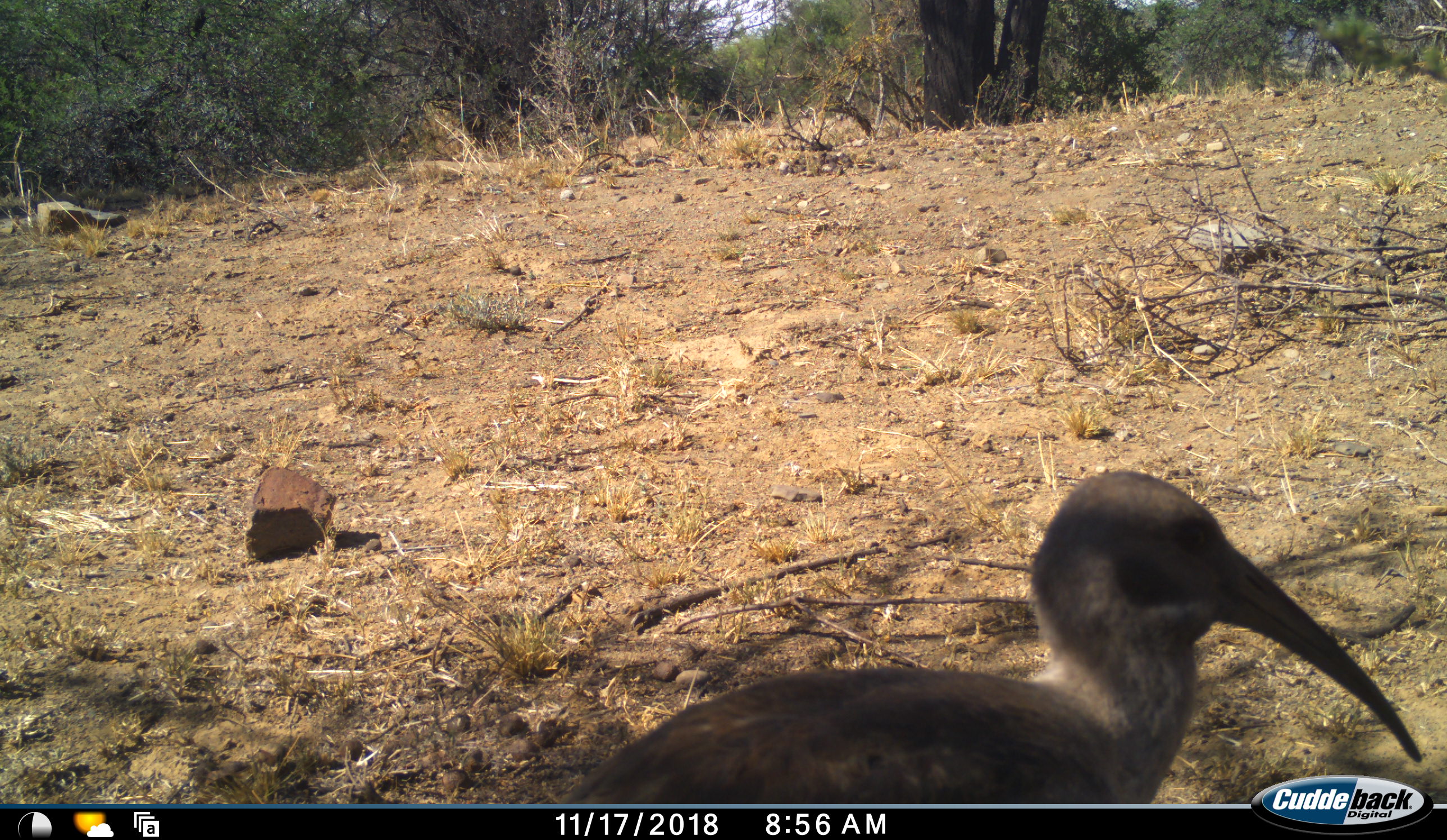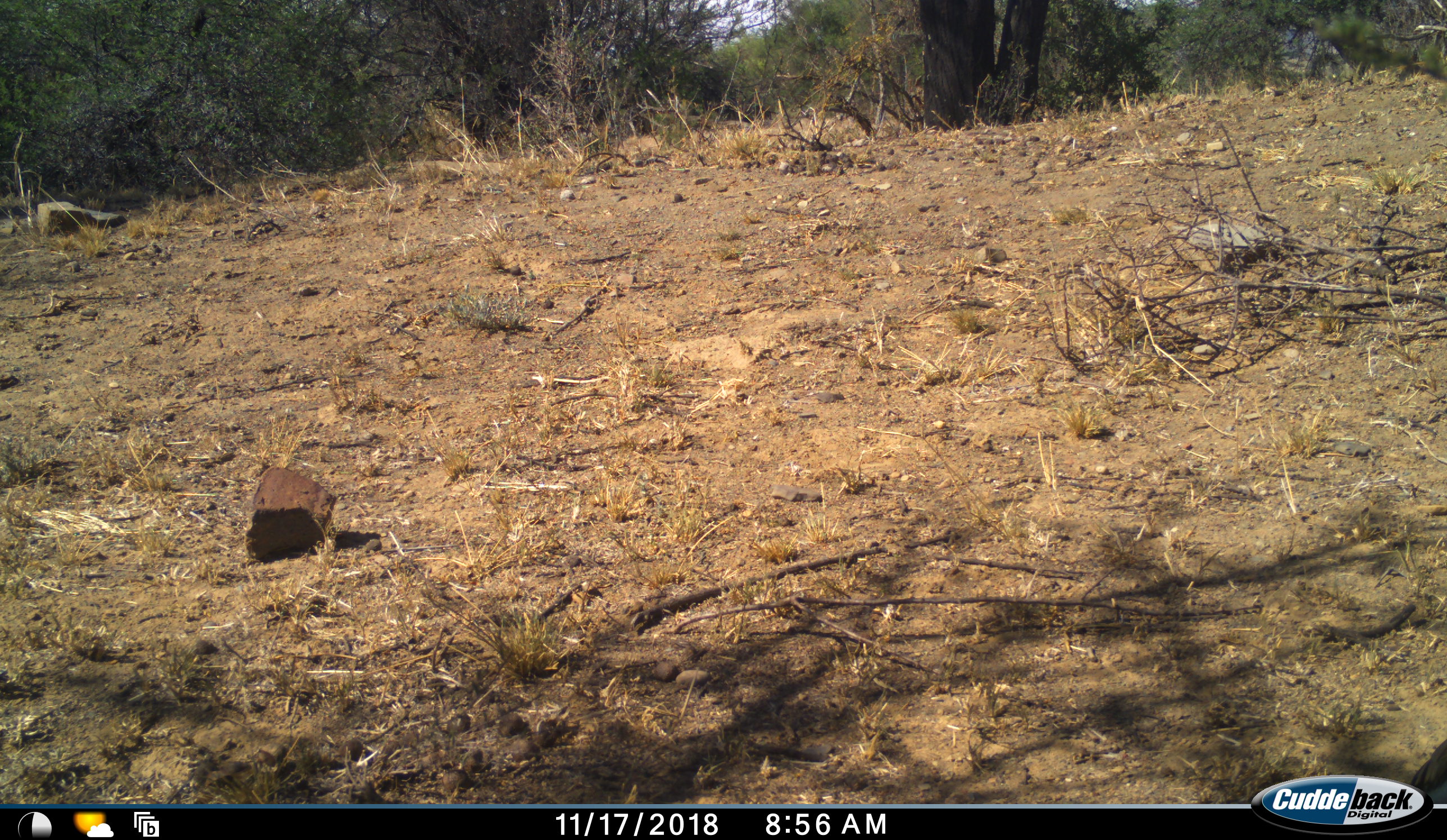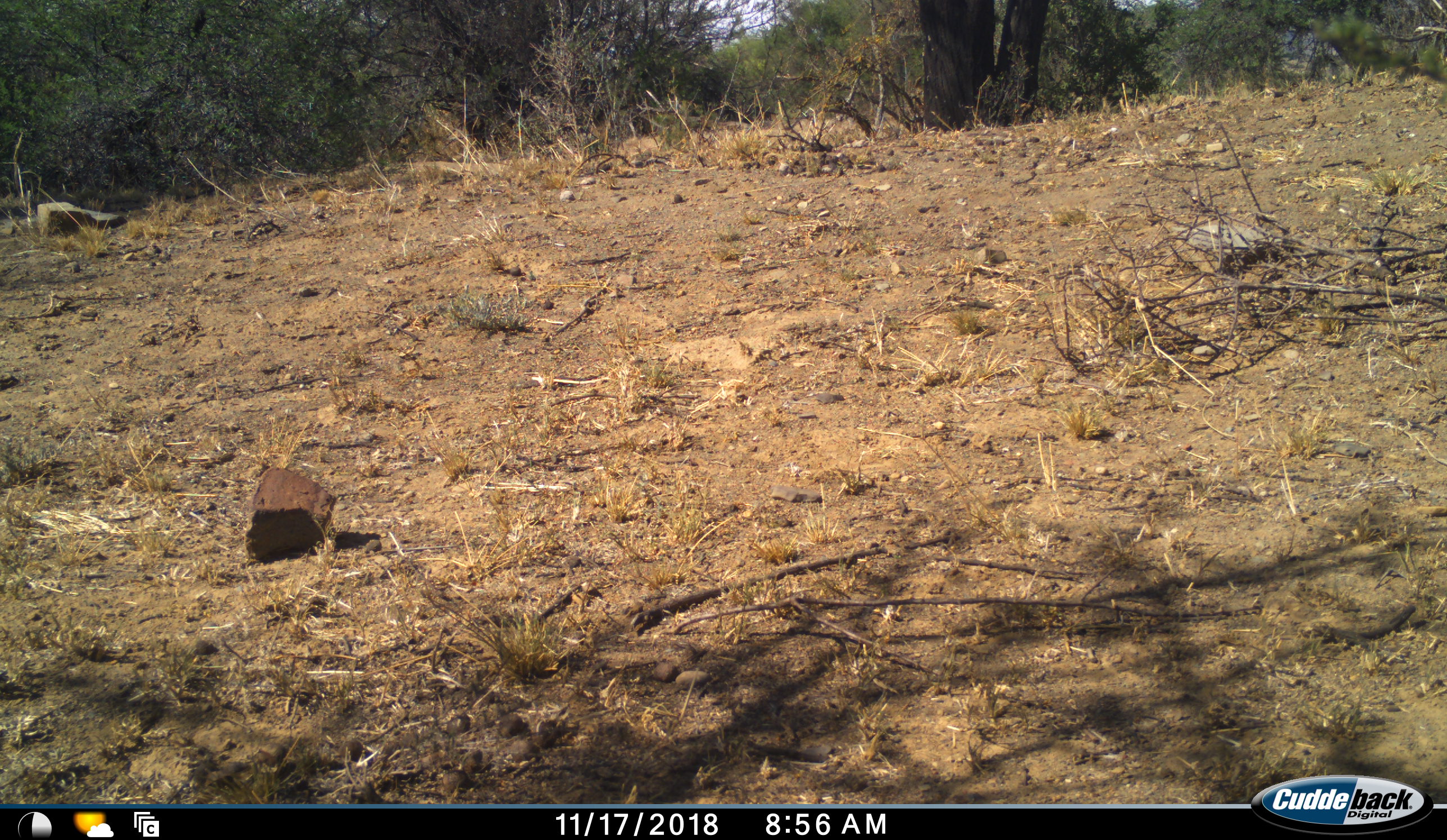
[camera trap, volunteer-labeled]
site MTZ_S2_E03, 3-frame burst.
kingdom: Animalia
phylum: Chordata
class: Aves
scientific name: Aves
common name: bird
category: birdother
Birdother (bird) (Aves), count 1. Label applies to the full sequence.